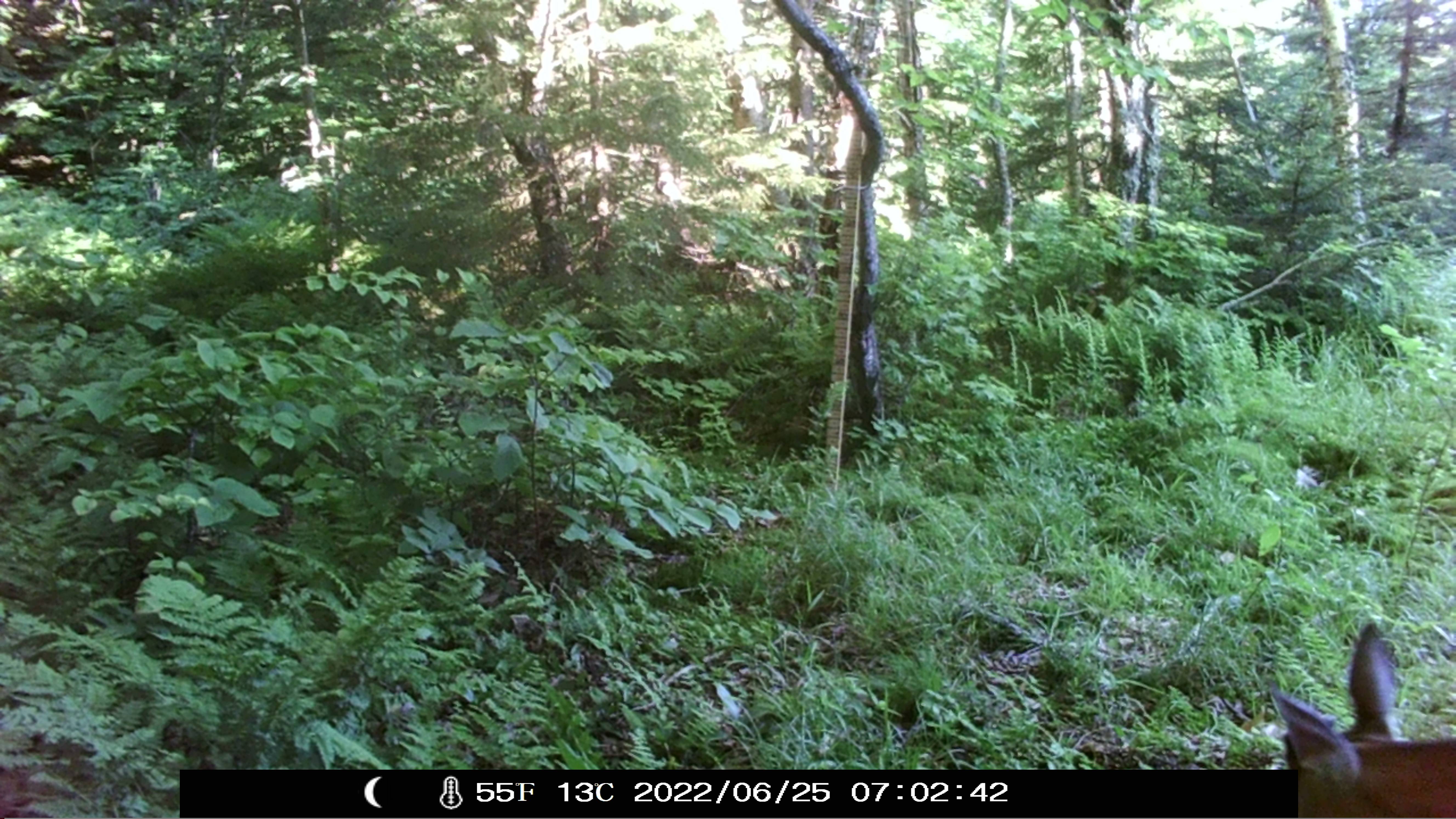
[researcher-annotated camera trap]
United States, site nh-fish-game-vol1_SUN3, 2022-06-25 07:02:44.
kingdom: Animalia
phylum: Chordata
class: Mammalia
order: Artiodactyla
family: Cervidae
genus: Odocoileus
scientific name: Odocoileus virginianus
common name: white-tailed deer